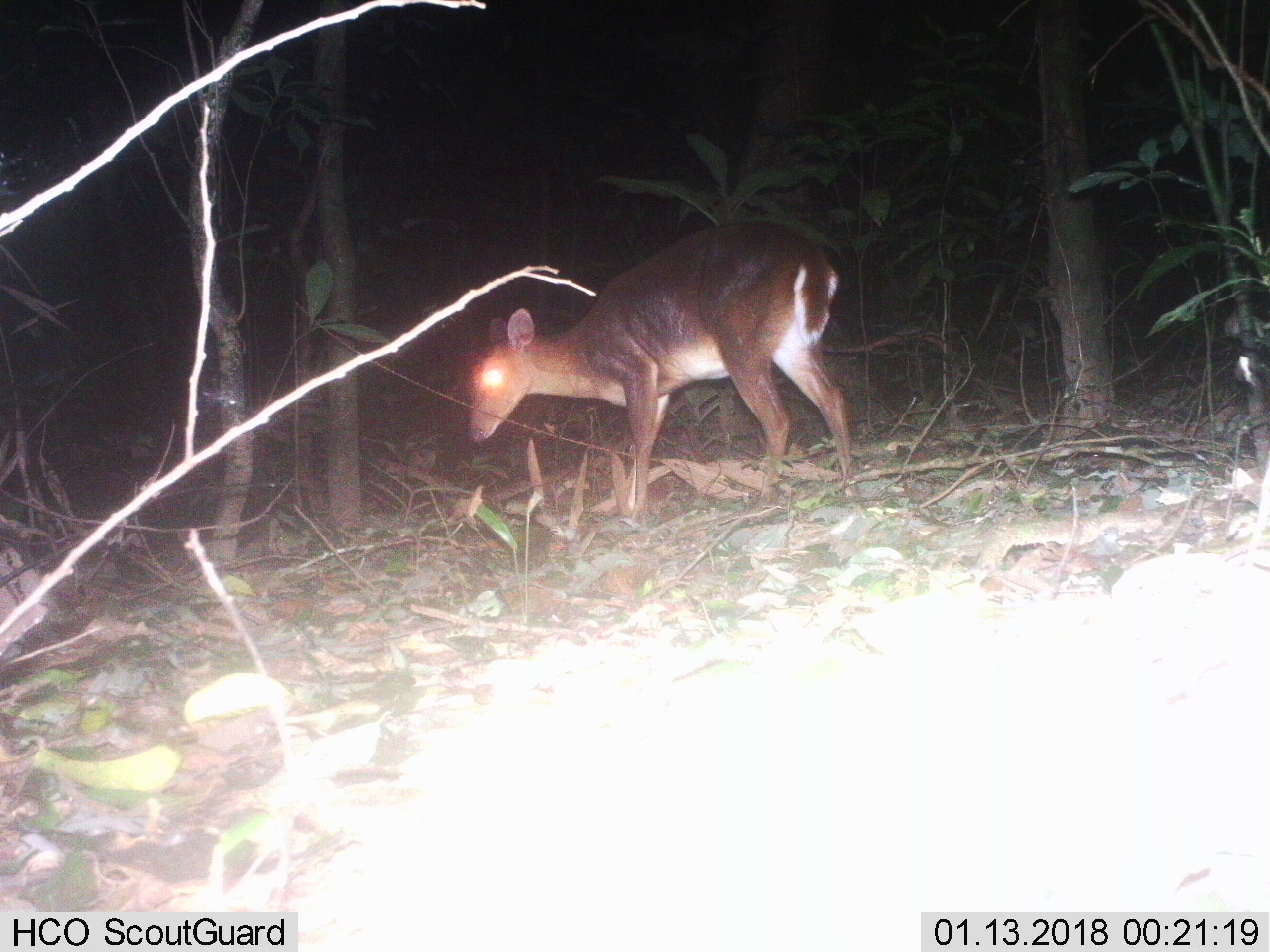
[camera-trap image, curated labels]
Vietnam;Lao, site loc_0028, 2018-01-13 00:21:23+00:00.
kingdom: Animalia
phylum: Chordata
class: Mammalia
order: Artiodactyla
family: Cervidae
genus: Muntiacus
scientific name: Muntiacus vuquangensis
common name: large-antlered muntjac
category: large antlered muntjac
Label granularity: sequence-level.